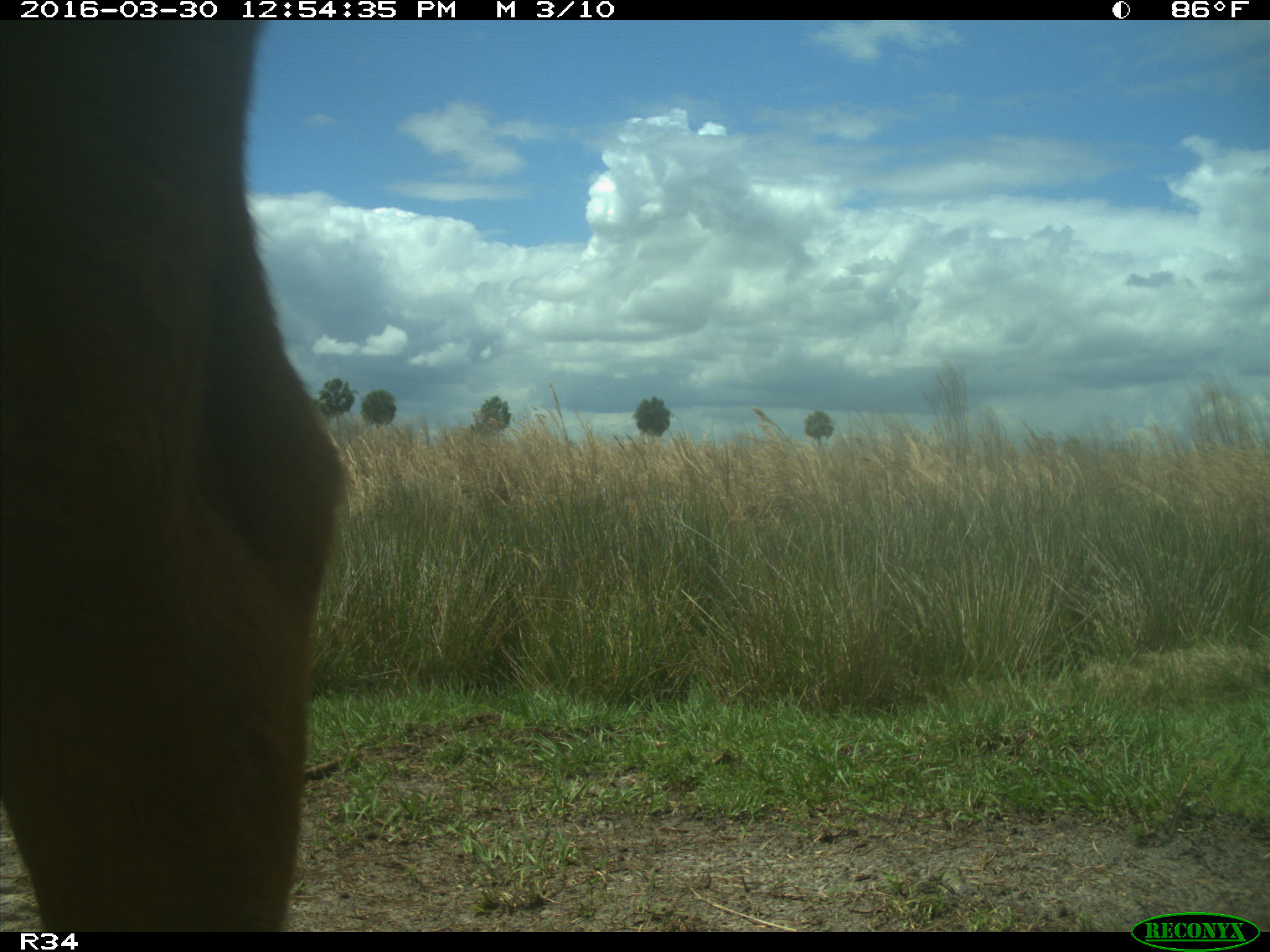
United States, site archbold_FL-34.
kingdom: Animalia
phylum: Chordata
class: Mammalia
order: Artiodactyla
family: Bovidae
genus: Bos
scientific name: Bos taurus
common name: domestic cow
Bos taurus (domestic cow).